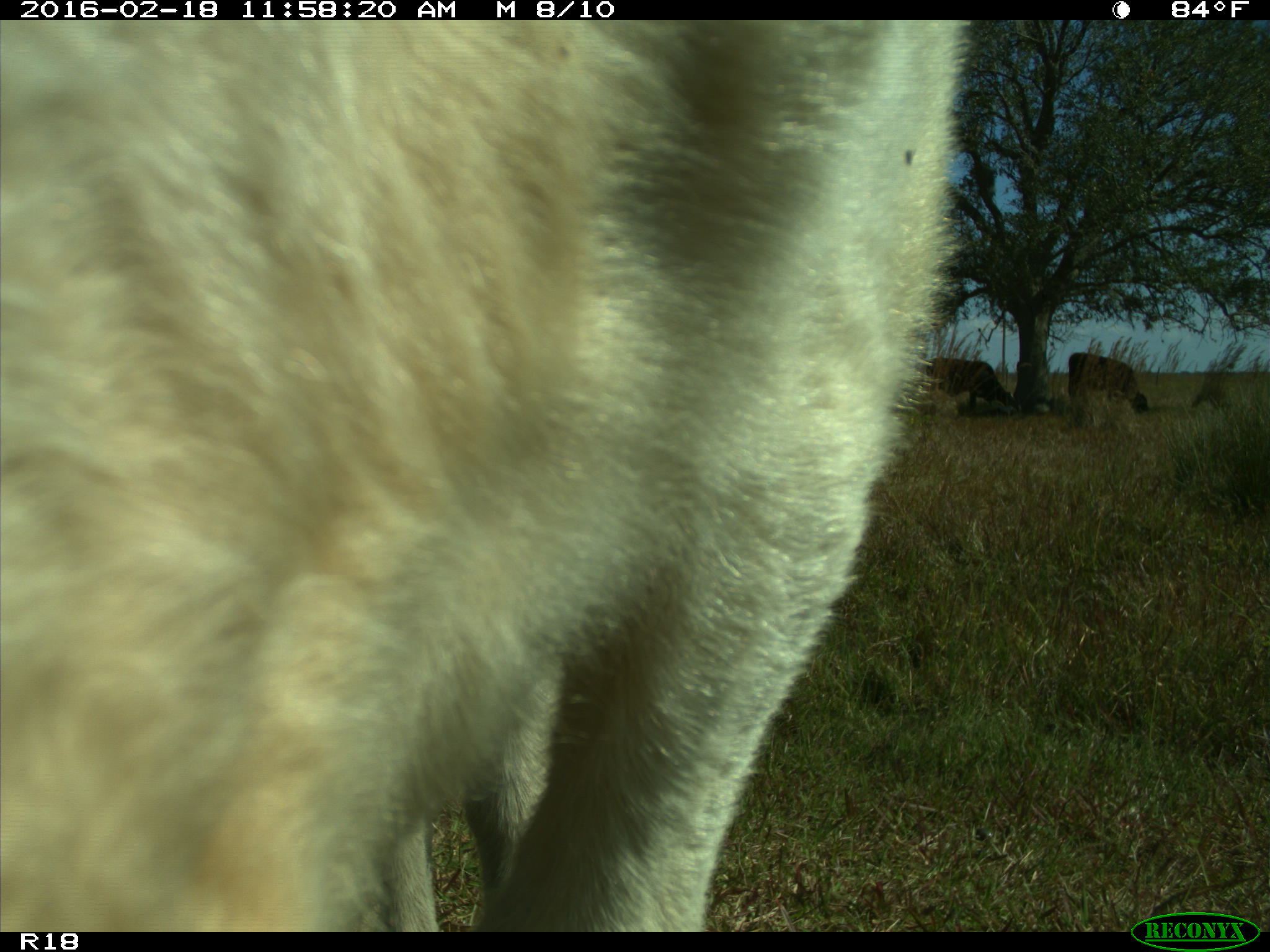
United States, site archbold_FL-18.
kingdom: Animalia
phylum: Chordata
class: Mammalia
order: Artiodactyla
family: Bovidae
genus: Bos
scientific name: Bos taurus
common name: domestic cow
Bos taurus (domestic cow).